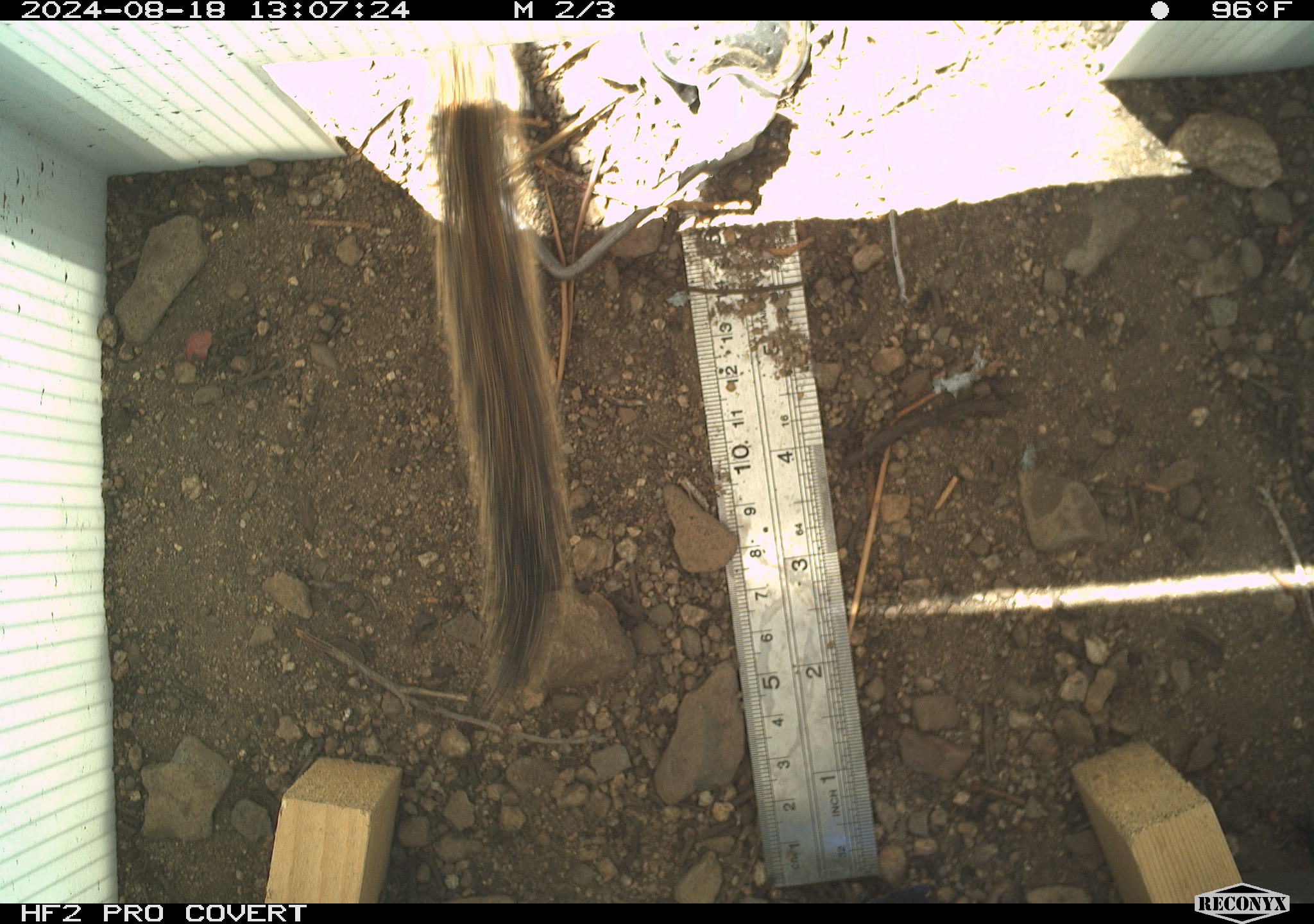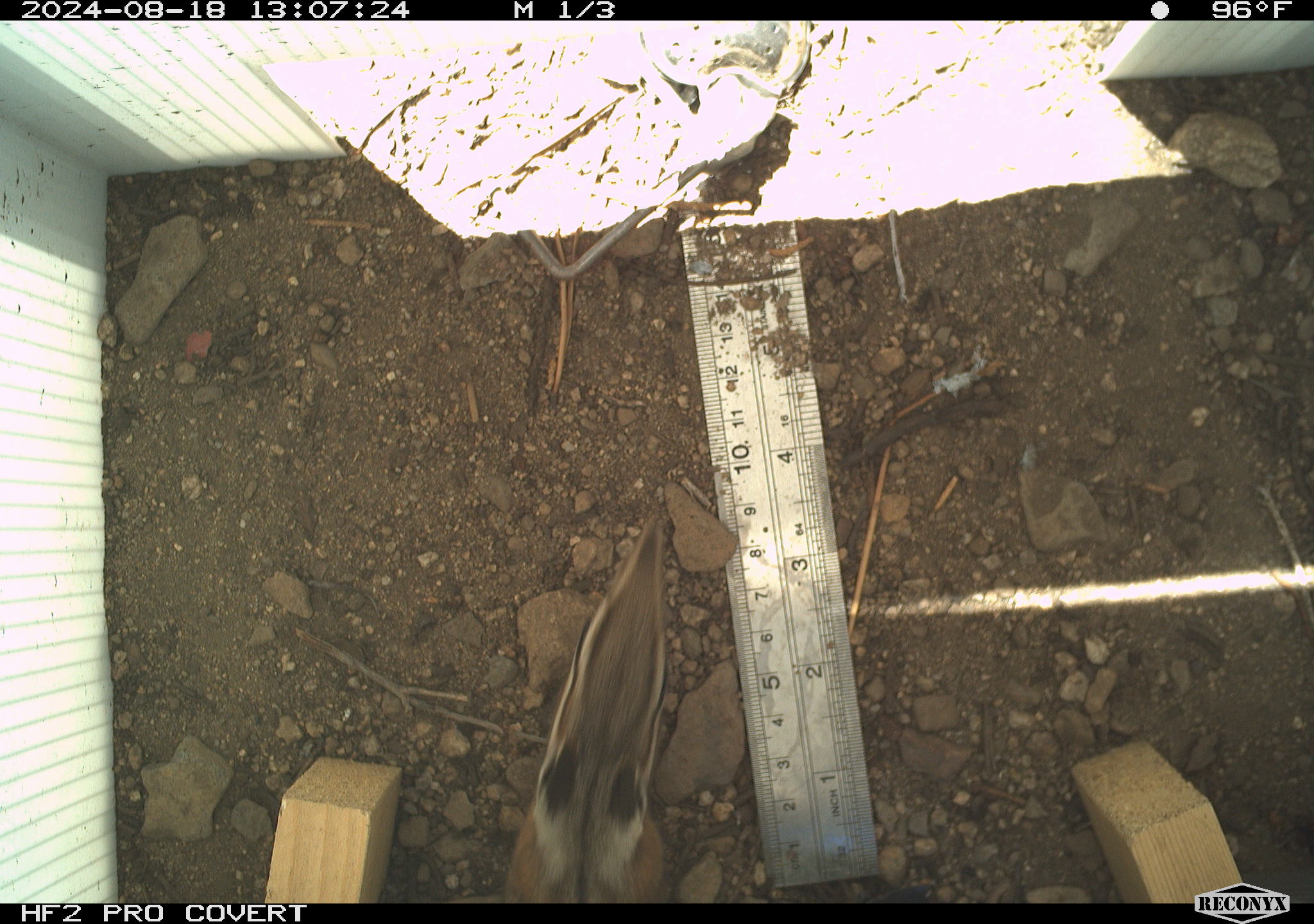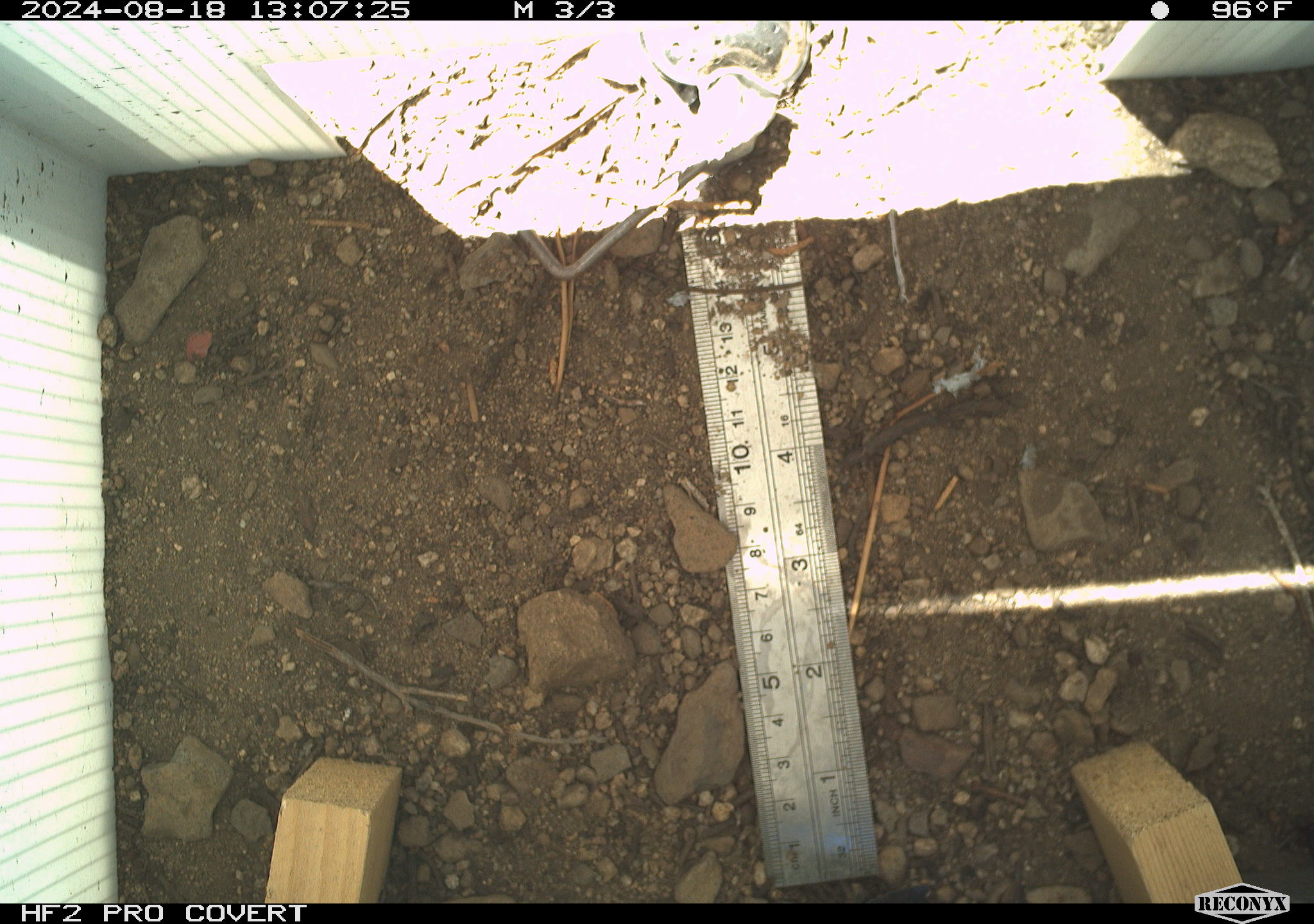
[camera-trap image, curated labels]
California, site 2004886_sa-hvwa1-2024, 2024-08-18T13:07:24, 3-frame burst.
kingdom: Animalia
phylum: Chordata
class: Mammalia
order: Rodentia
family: Sciuridae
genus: Neotamias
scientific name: Neotamias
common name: western chipmunks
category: neotamias species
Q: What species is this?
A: Neotamias species (western chipmunks) (Neotamias).